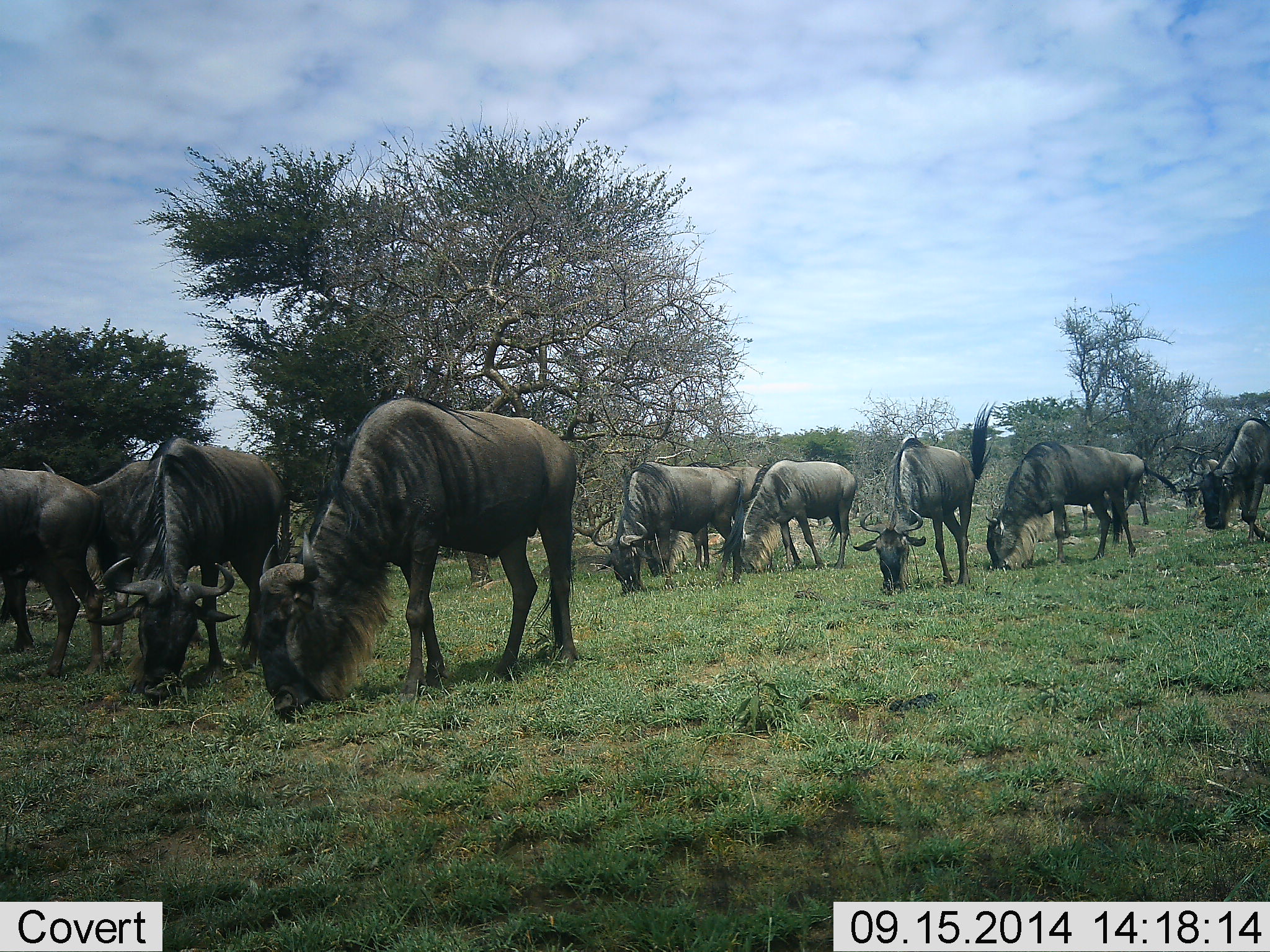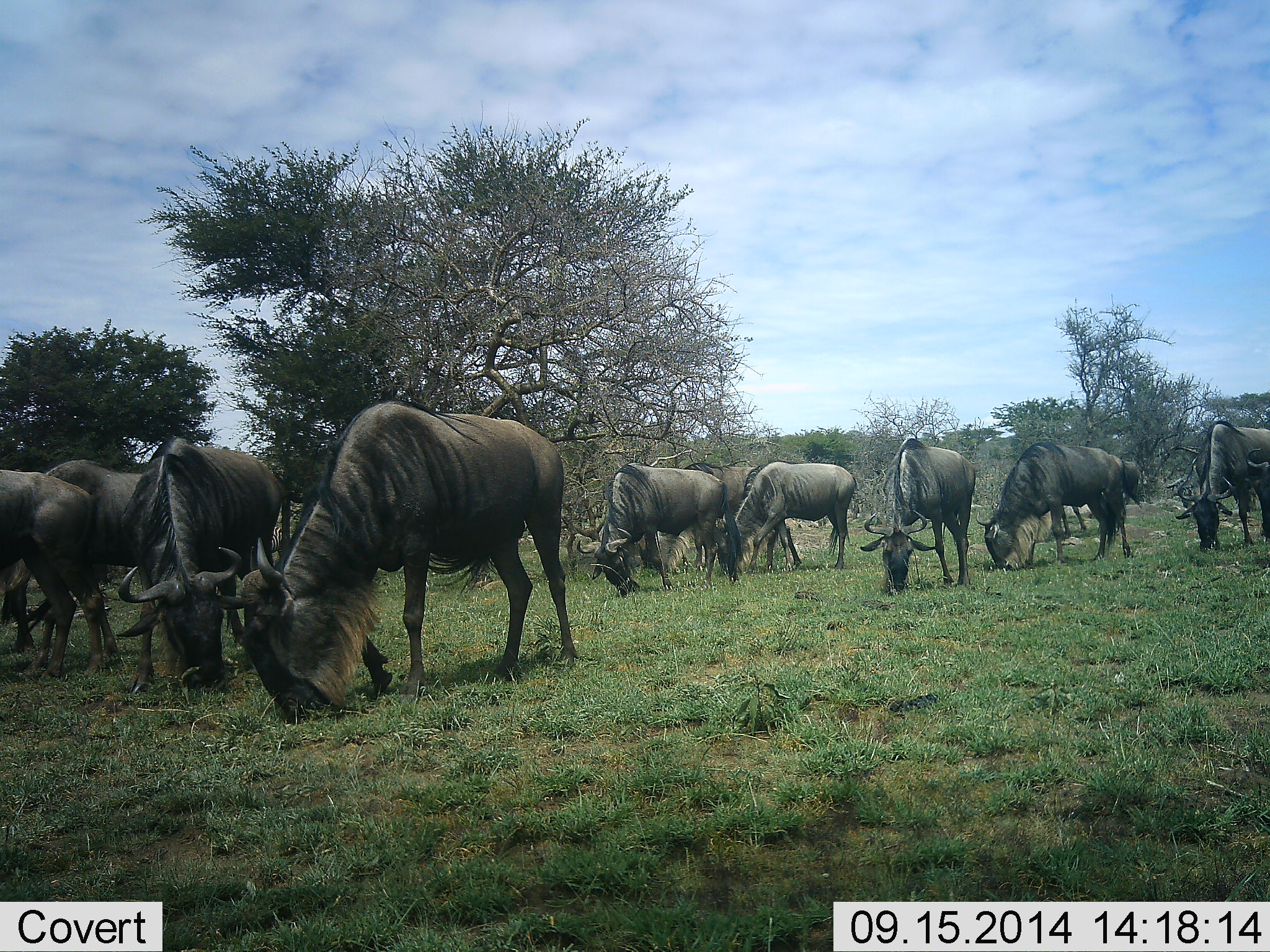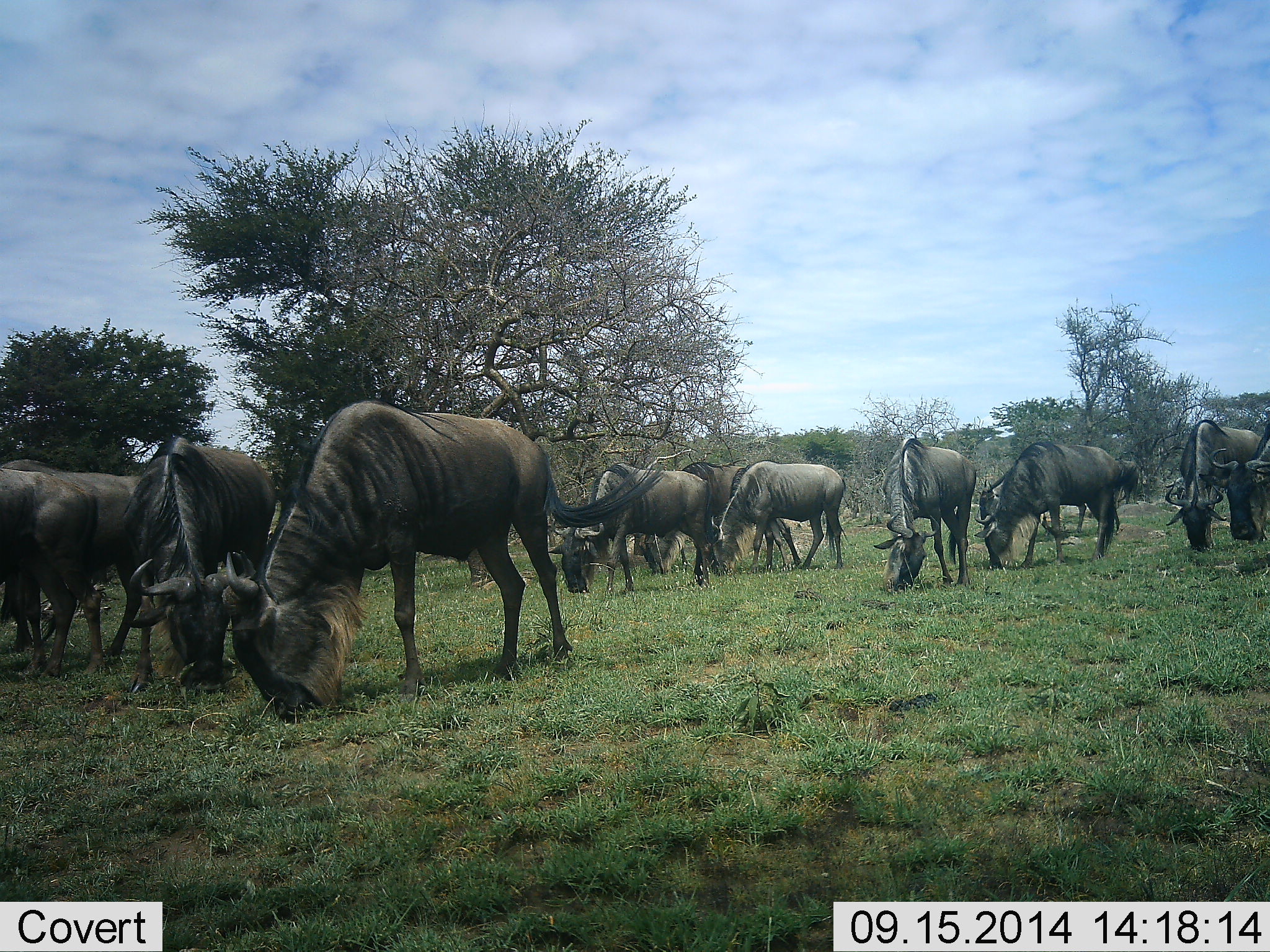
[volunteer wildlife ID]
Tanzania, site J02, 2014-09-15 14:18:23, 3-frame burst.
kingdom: Animalia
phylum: Chordata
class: Mammalia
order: Artiodactyla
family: Bovidae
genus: Connochaetes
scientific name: Connochaetes taurinus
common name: blue wildebeest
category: wildebeest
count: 10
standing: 10%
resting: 0%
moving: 10%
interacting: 0%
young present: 0%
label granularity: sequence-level